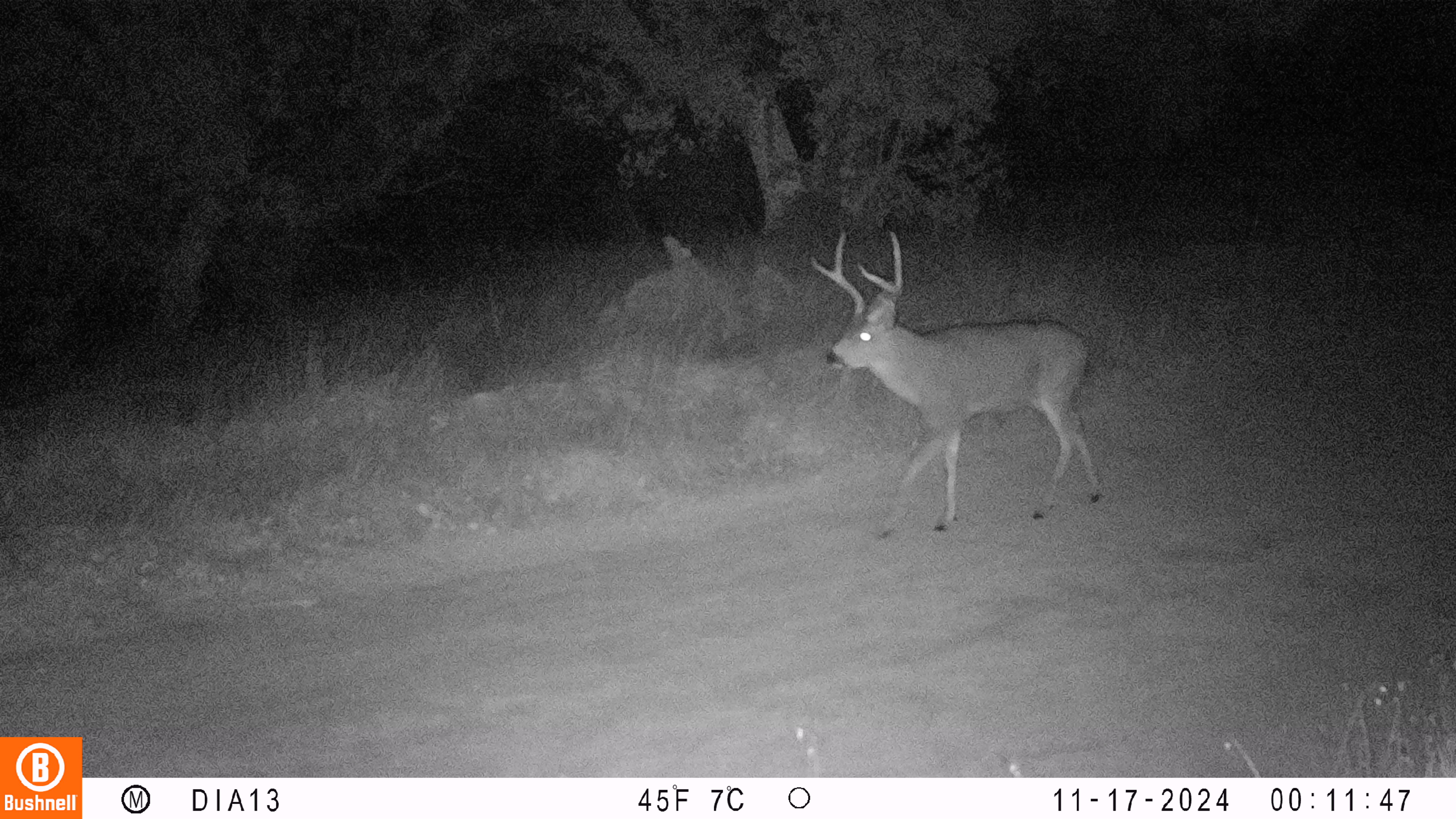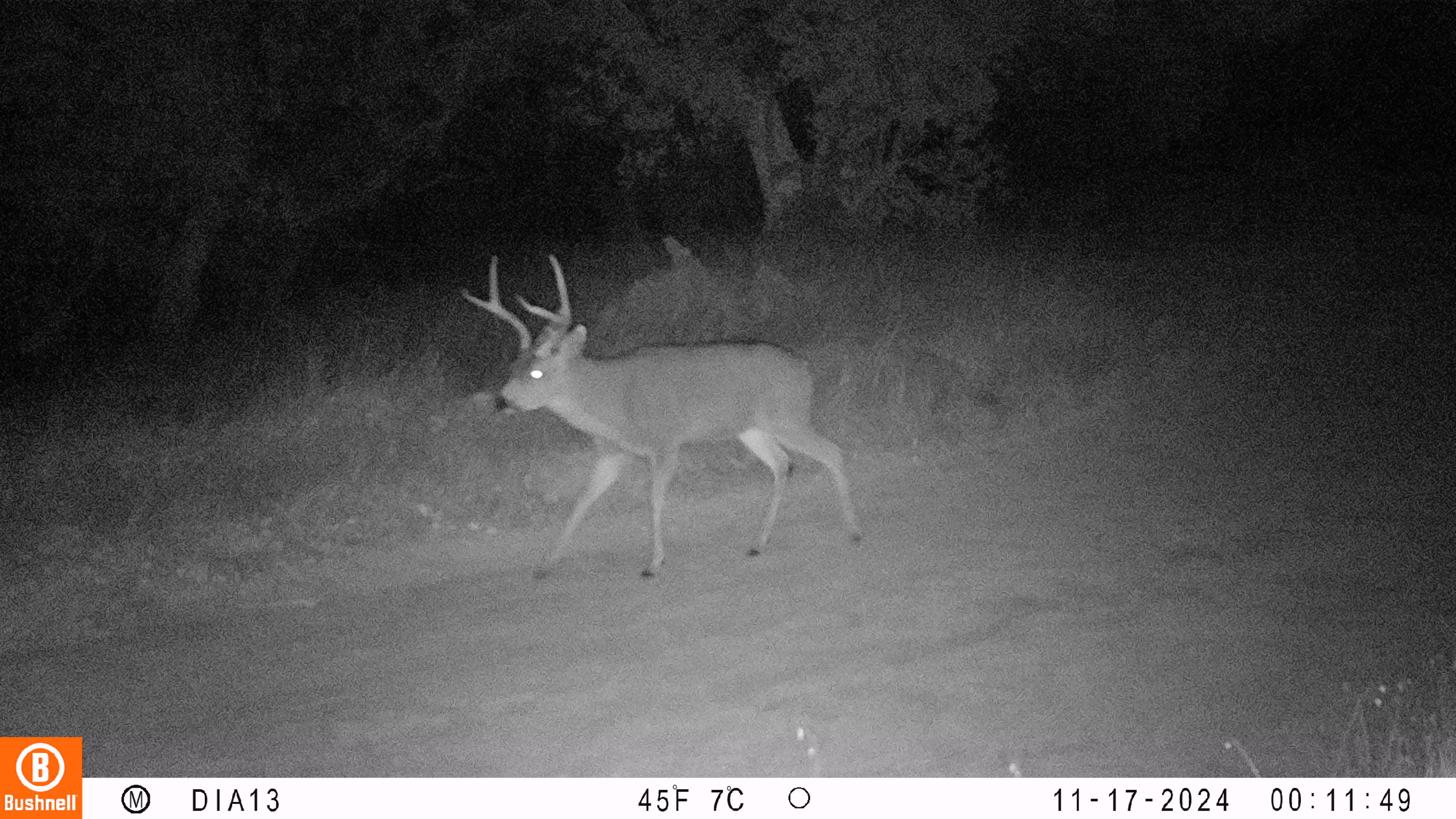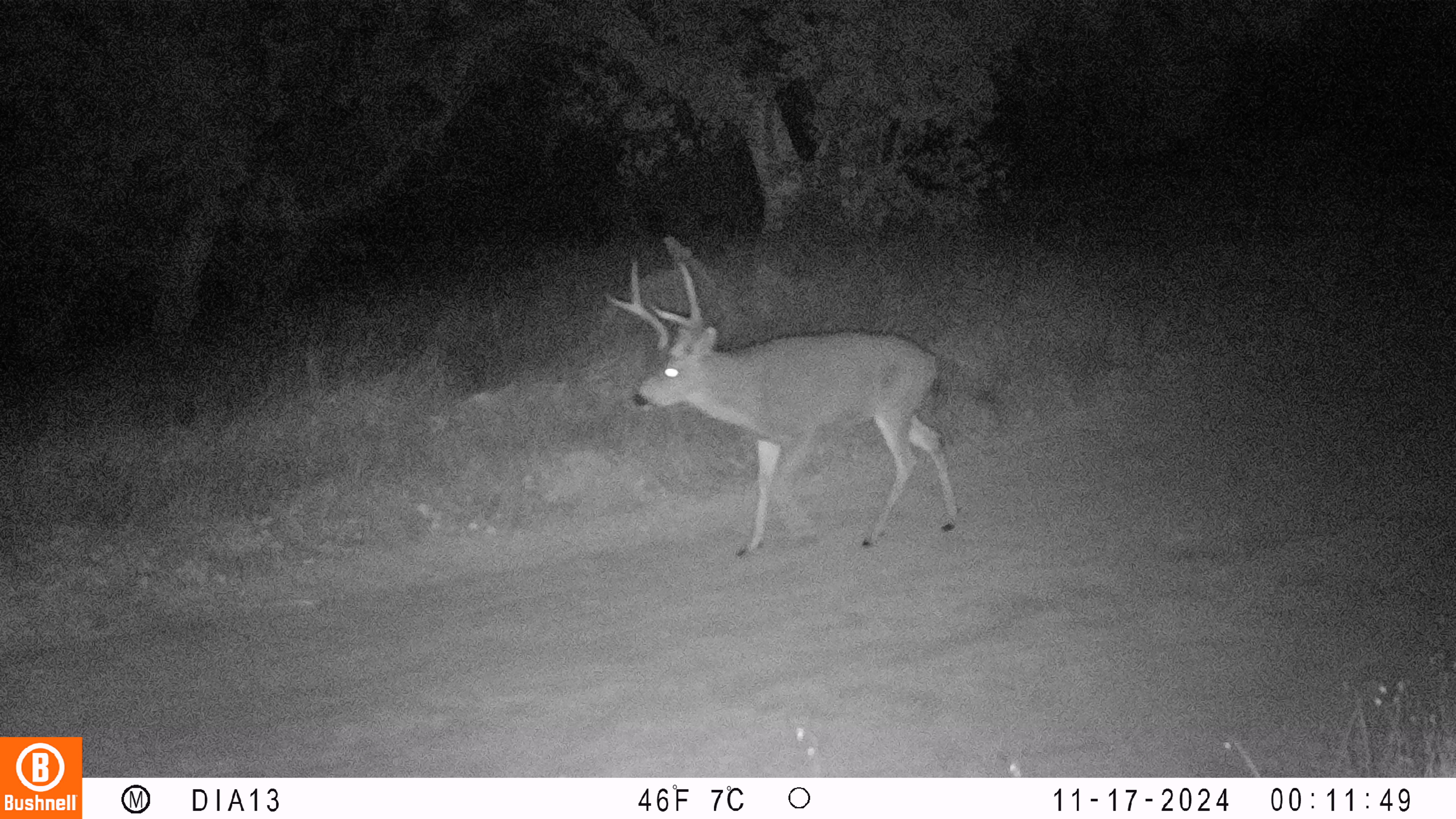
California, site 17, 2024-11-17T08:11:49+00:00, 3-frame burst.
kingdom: Animalia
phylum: Chordata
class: Mammalia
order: Artiodactyla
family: Cervidae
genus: Odocoileus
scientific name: Odocoileus hemionus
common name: mule deer